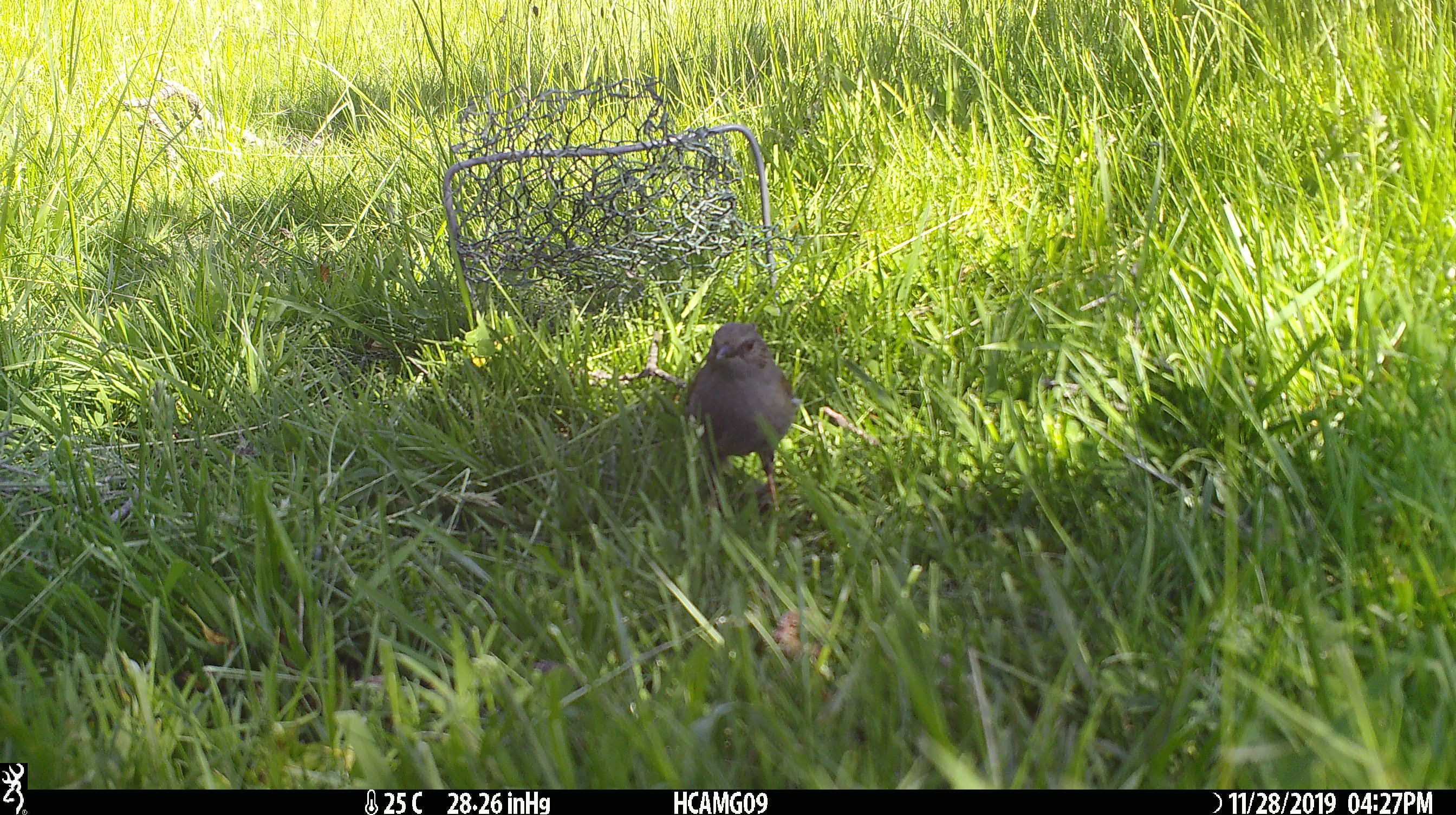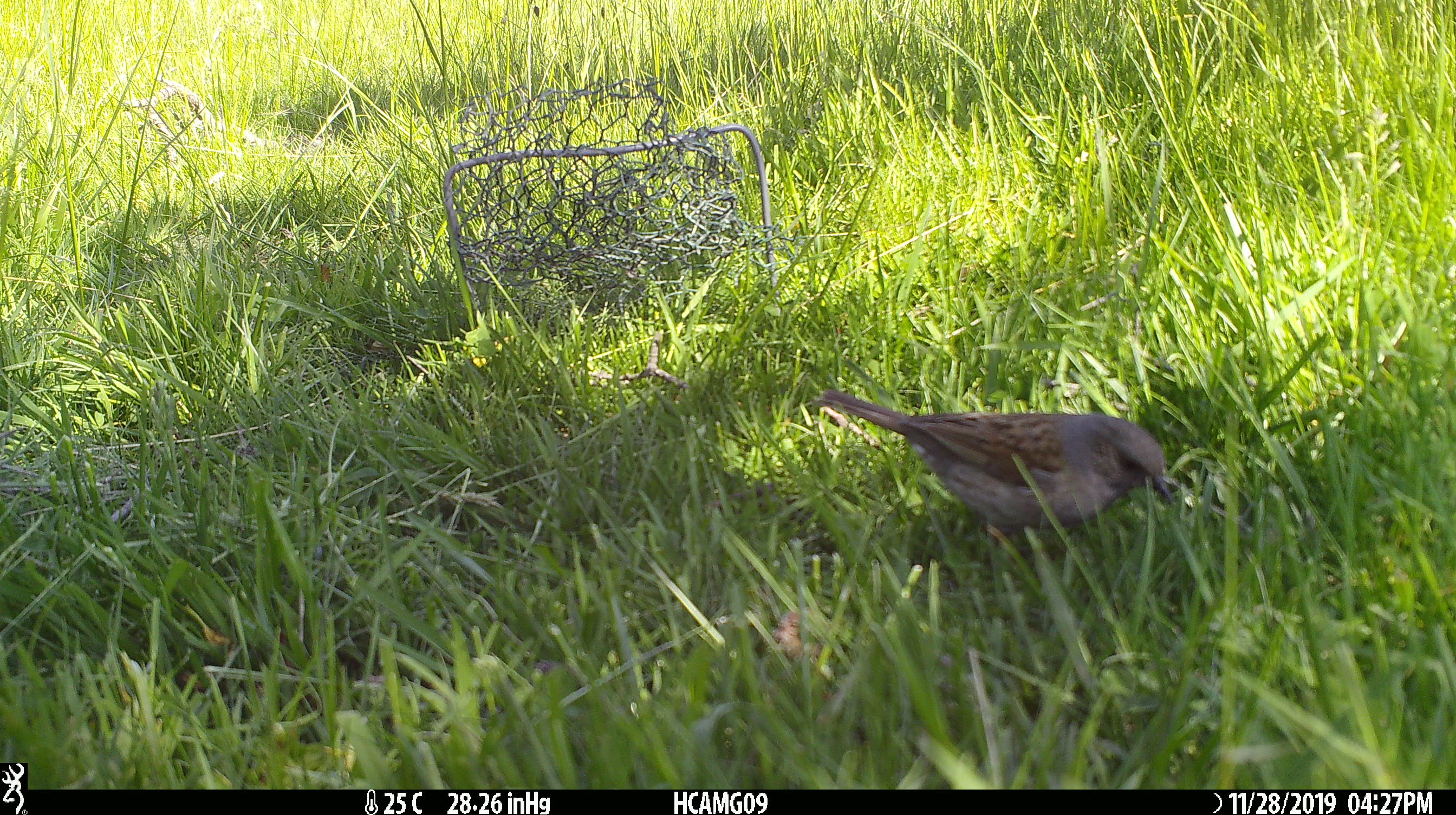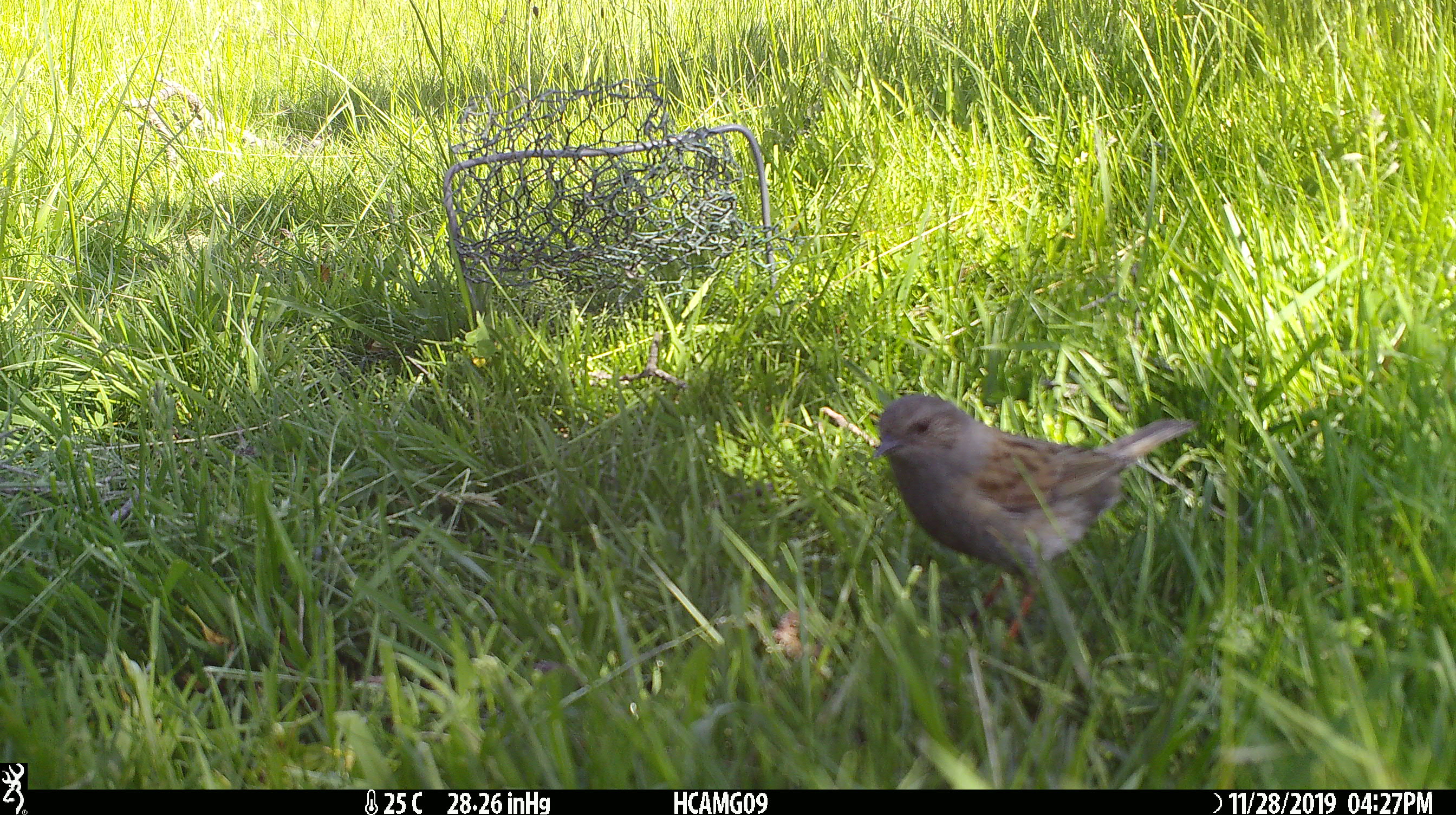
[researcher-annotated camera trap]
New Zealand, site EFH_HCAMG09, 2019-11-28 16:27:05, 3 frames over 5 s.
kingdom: Animalia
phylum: Chordata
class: Aves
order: Passeriformes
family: Prunellidae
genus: Prunella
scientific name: Prunella modularis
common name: dunnock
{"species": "dunnock (Prunella modularis)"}